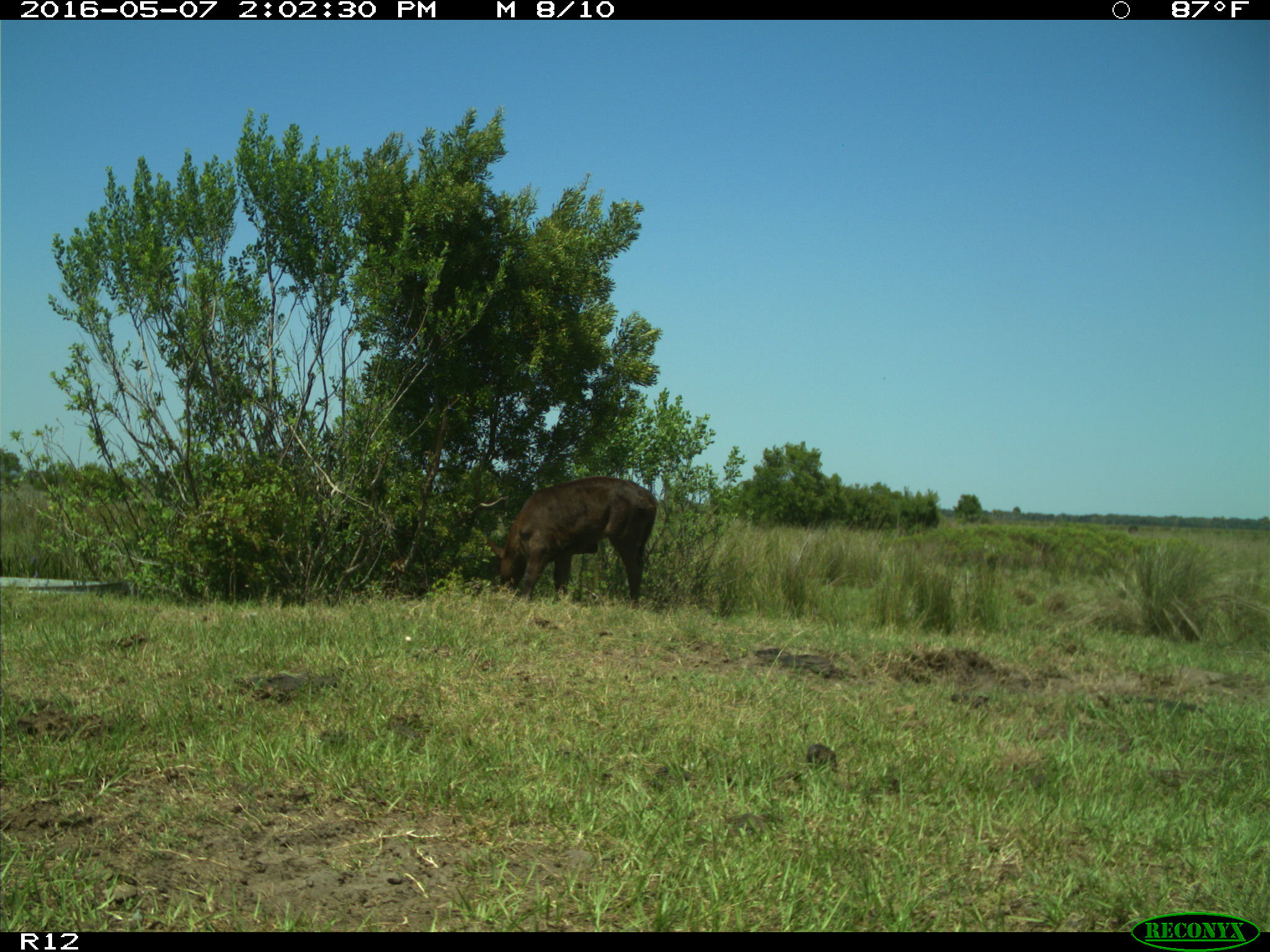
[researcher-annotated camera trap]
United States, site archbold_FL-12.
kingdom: Animalia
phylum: Chordata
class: Mammalia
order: Artiodactyla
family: Bovidae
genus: Bos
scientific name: Bos taurus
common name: domestic cow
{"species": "Bos taurus (domestic cow)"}